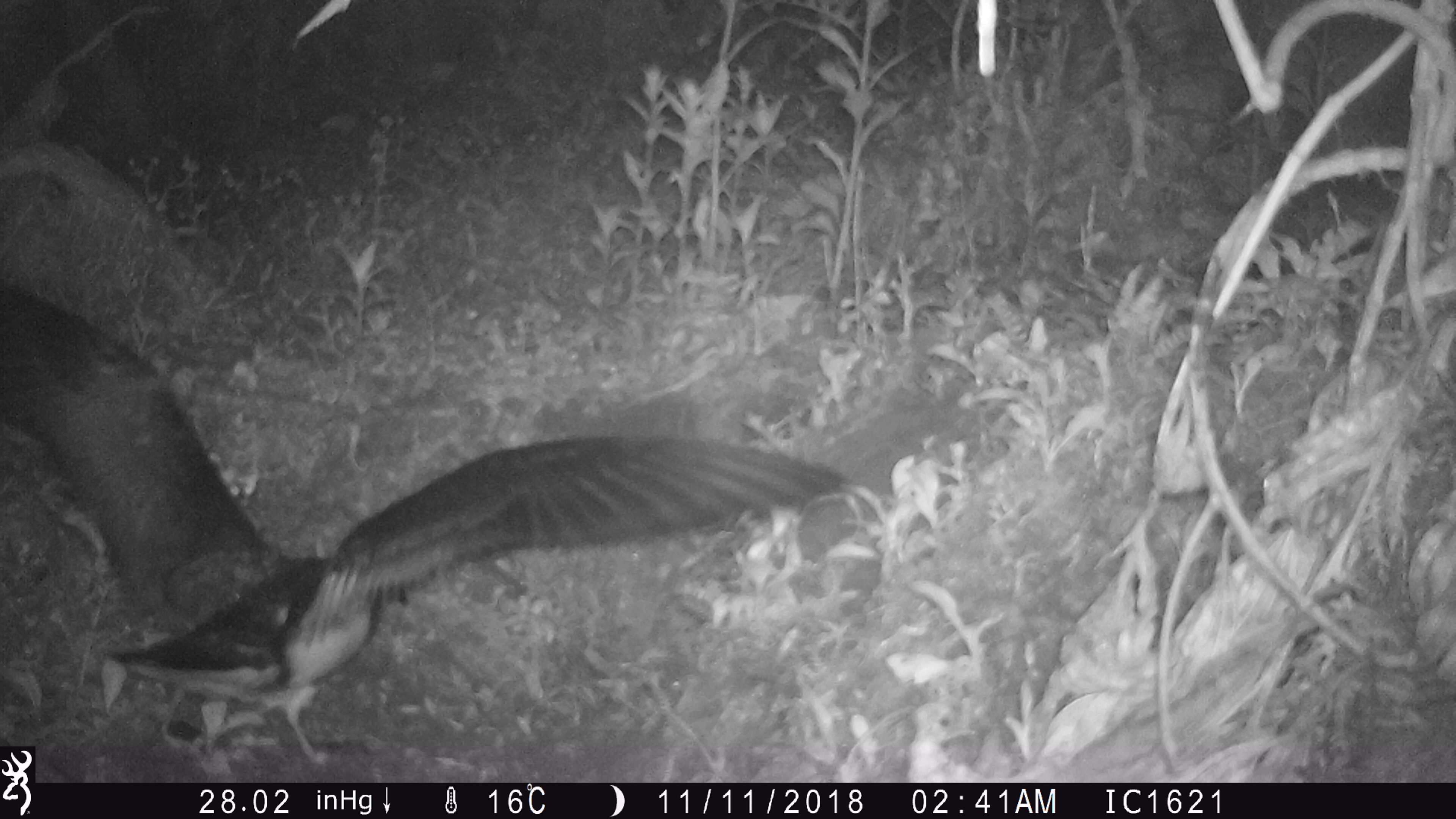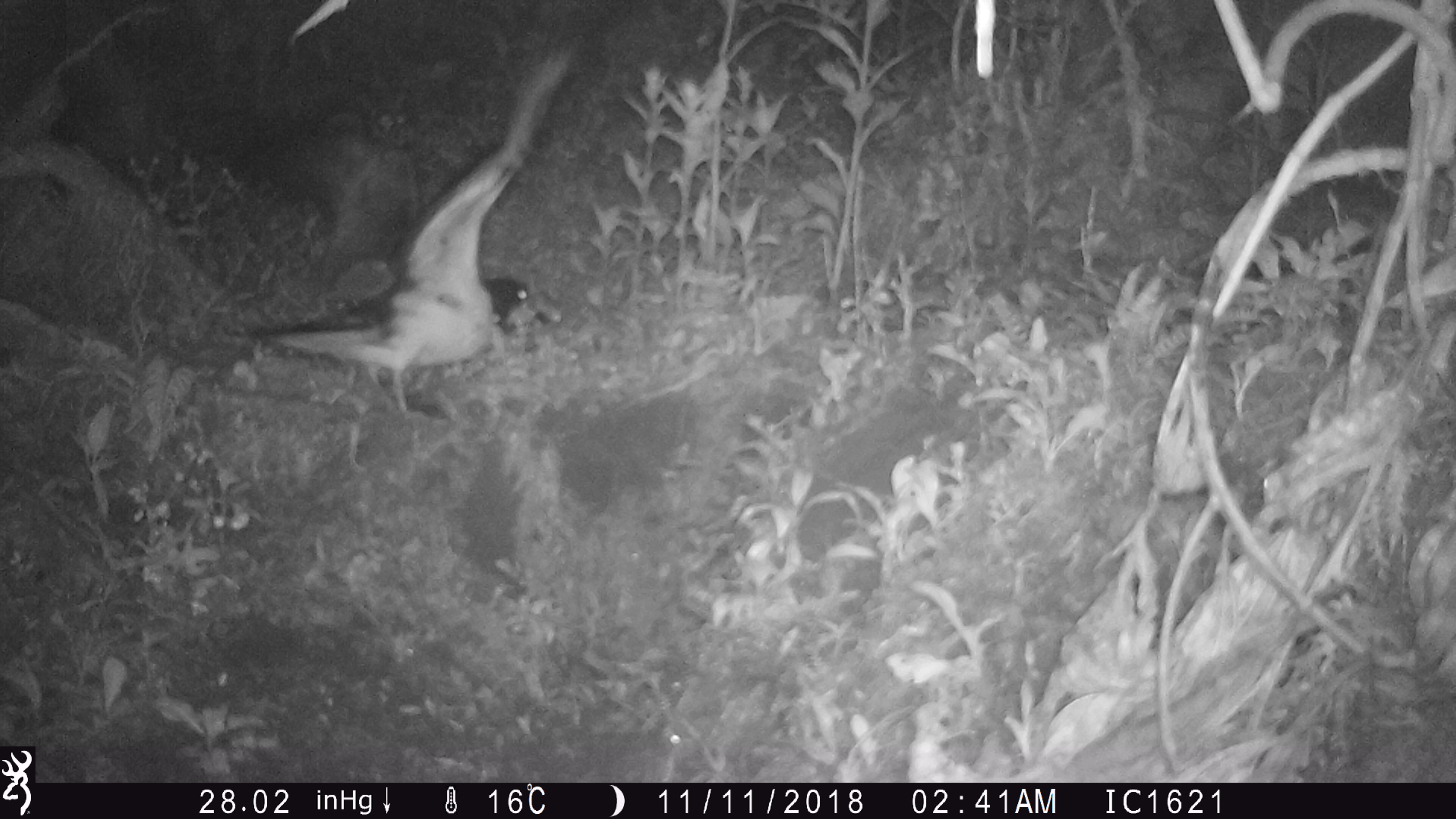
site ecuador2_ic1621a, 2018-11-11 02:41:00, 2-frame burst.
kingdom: Animalia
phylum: Chordata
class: Aves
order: Procellariiformes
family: Procellariidae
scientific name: Procellariidae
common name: petrel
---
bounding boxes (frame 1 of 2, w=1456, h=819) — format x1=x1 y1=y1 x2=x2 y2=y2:
petrel: x1=36 y1=277 x2=854 y2=780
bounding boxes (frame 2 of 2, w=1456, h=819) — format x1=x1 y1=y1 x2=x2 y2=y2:
petrel: x1=214 y1=20 x2=609 y2=435